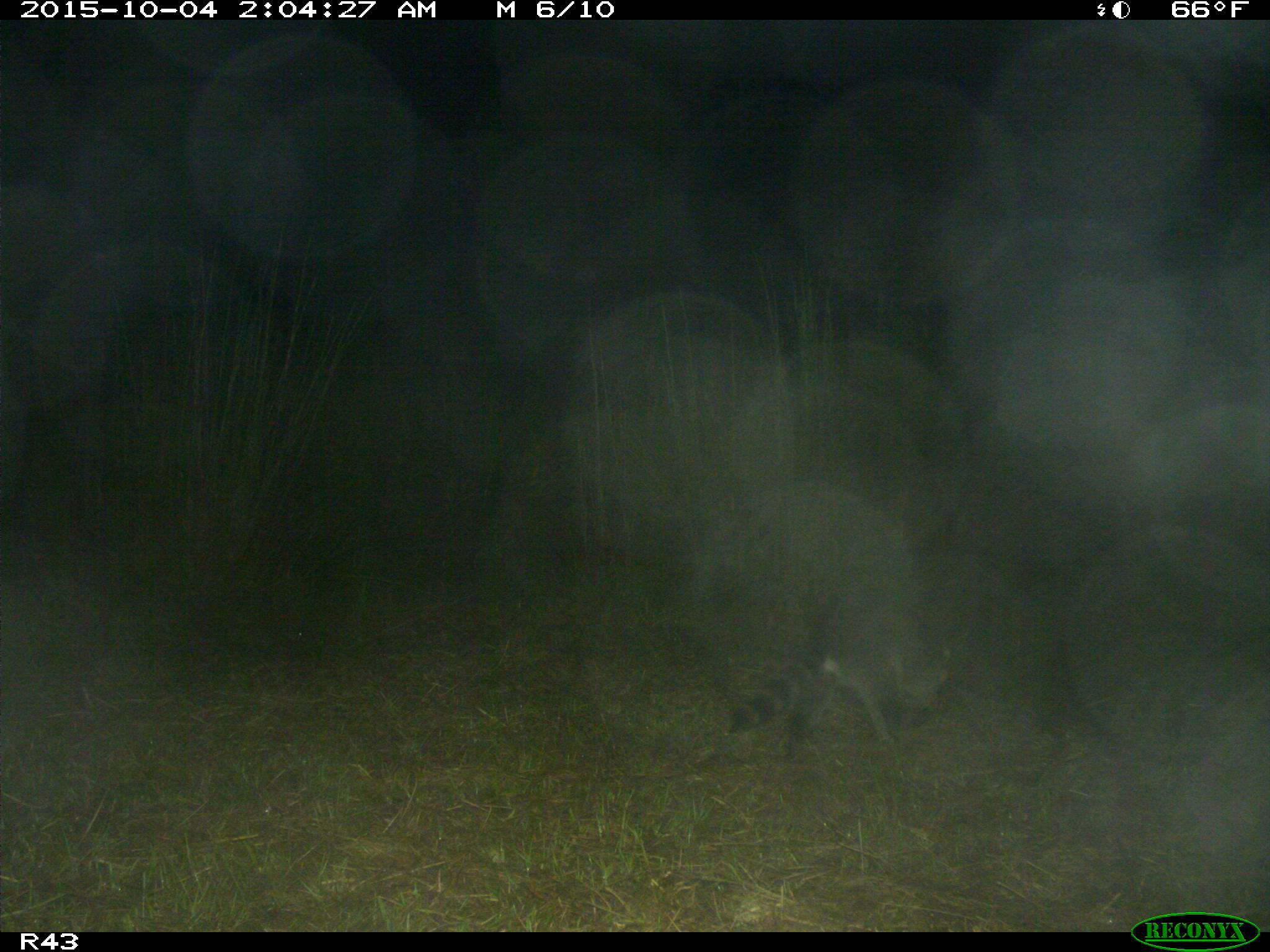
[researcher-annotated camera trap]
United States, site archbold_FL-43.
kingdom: Animalia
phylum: Chordata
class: Mammalia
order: Carnivora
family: Procyonidae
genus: Procyon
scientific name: Procyon lotor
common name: common raccoon